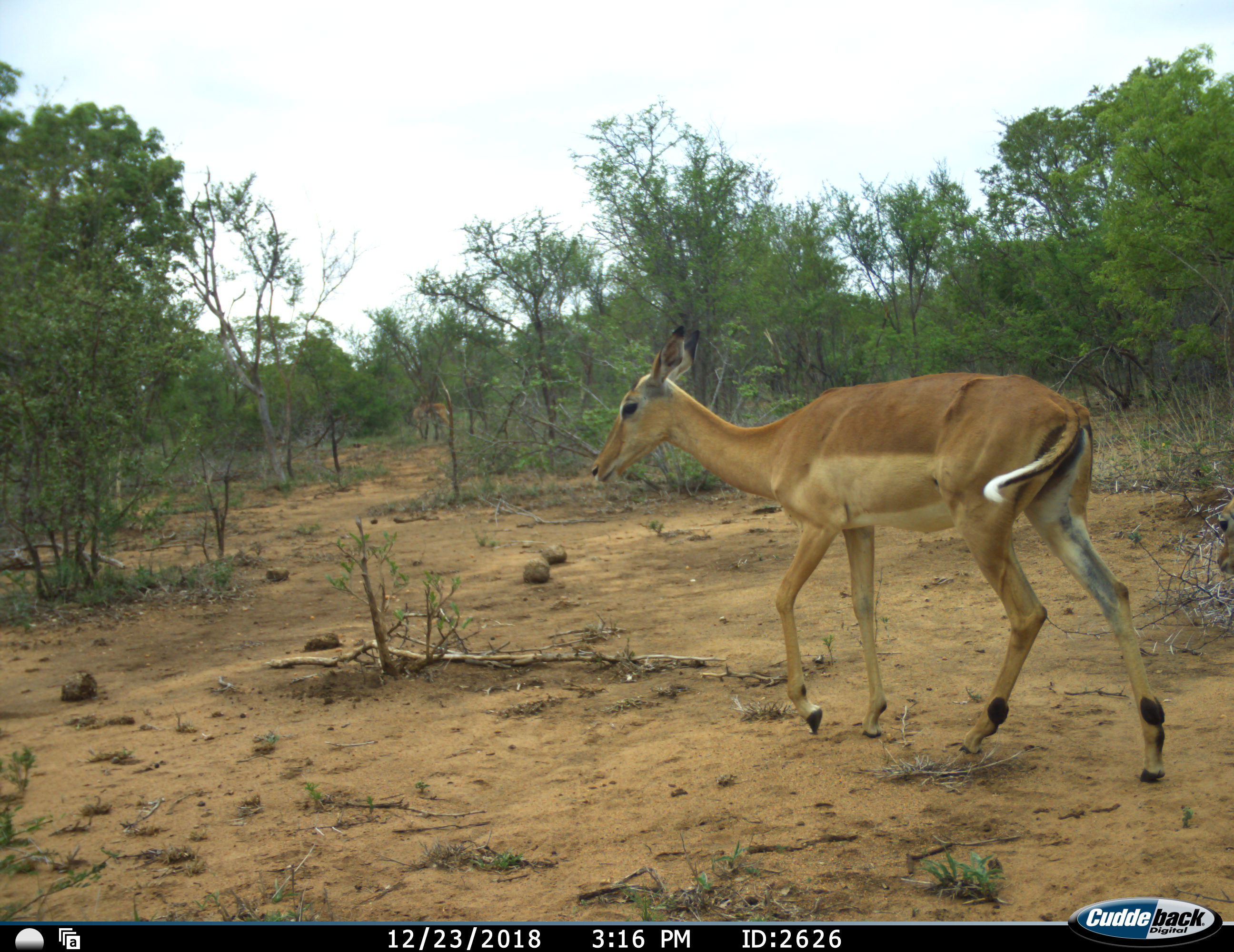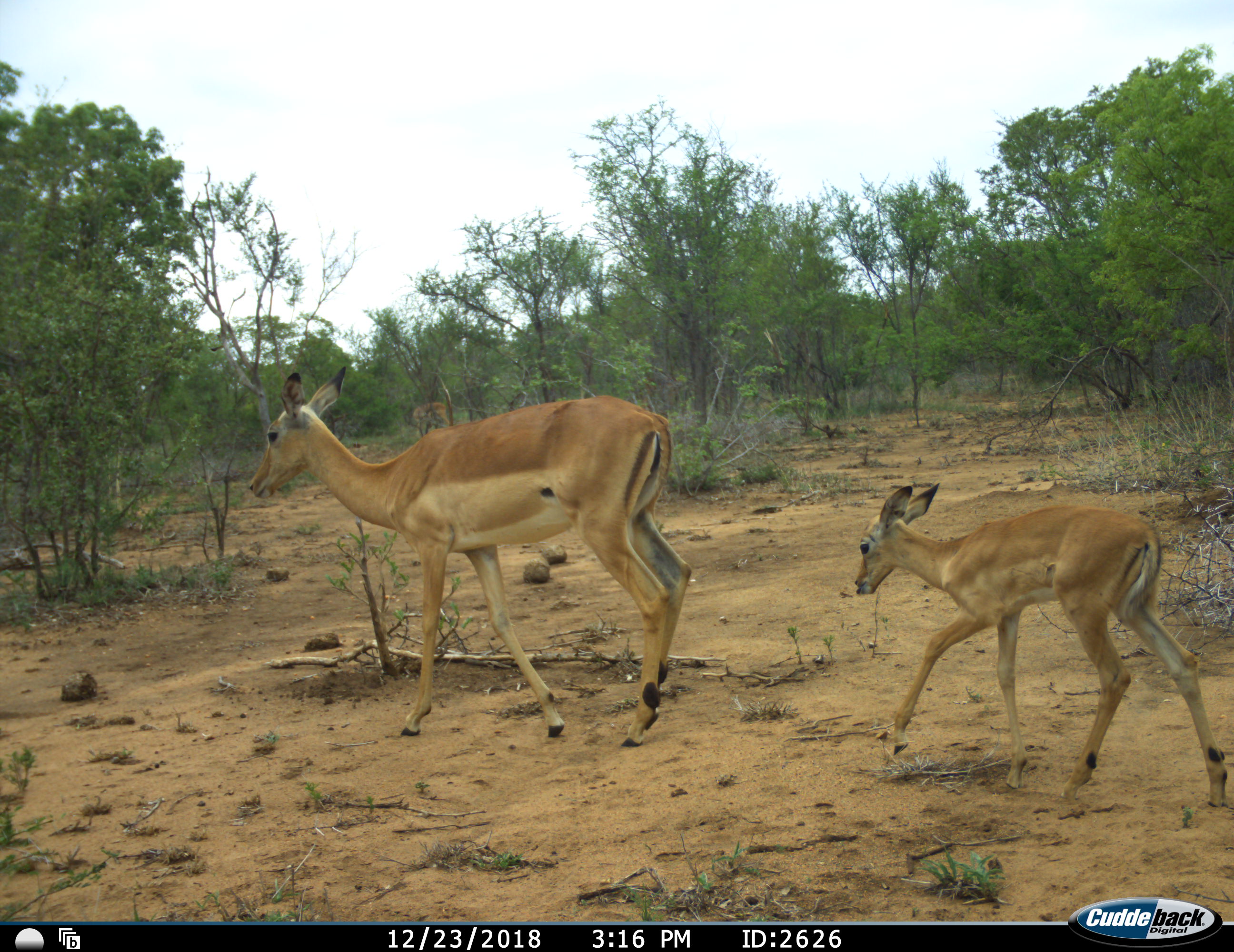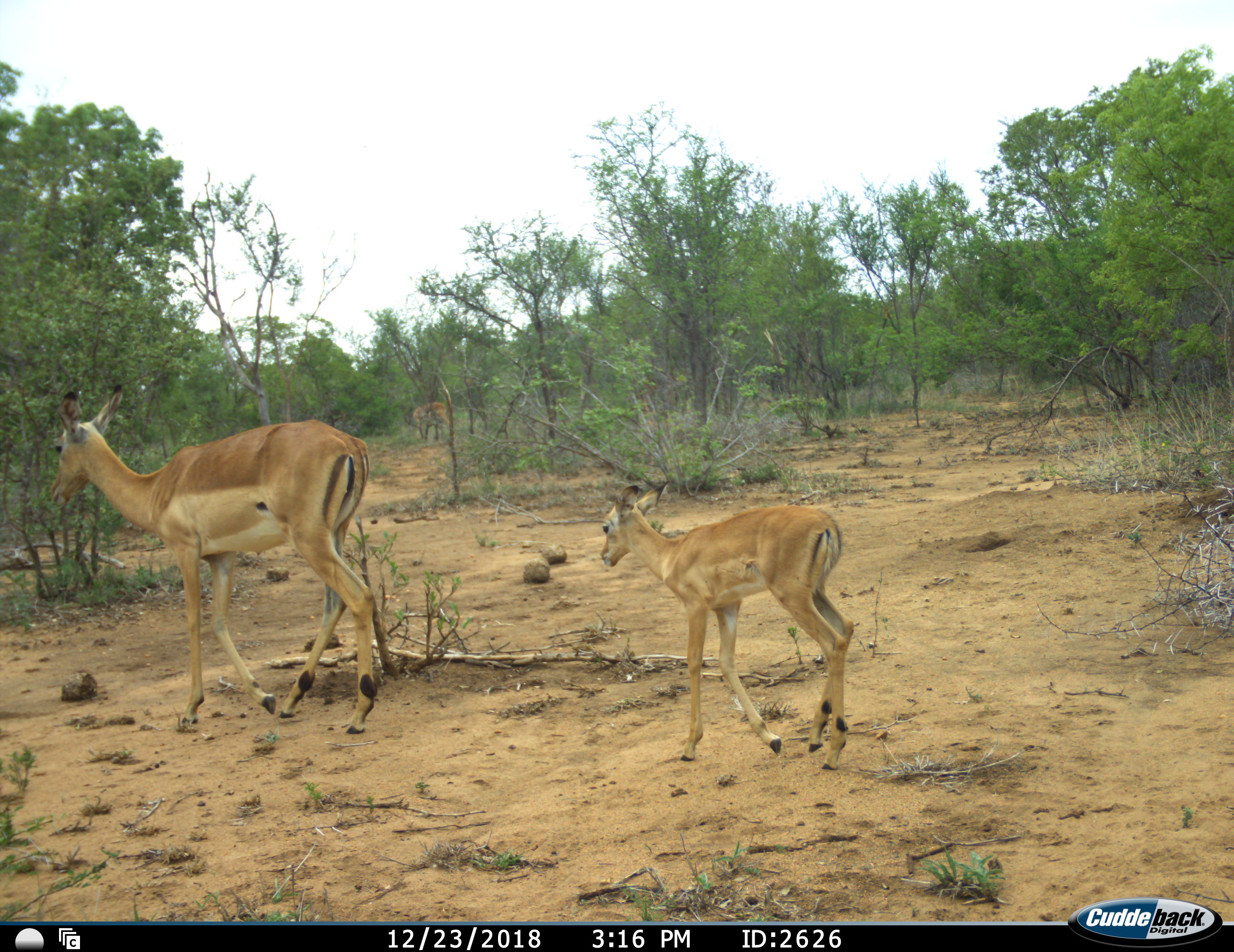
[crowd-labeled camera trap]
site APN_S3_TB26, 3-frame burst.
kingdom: Animalia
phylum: Chordata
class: Mammalia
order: Artiodactyla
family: Bovidae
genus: Aepyceros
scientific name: Aepyceros melampus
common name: impala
Impala (Aepyceros melampus), count 2. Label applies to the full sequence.